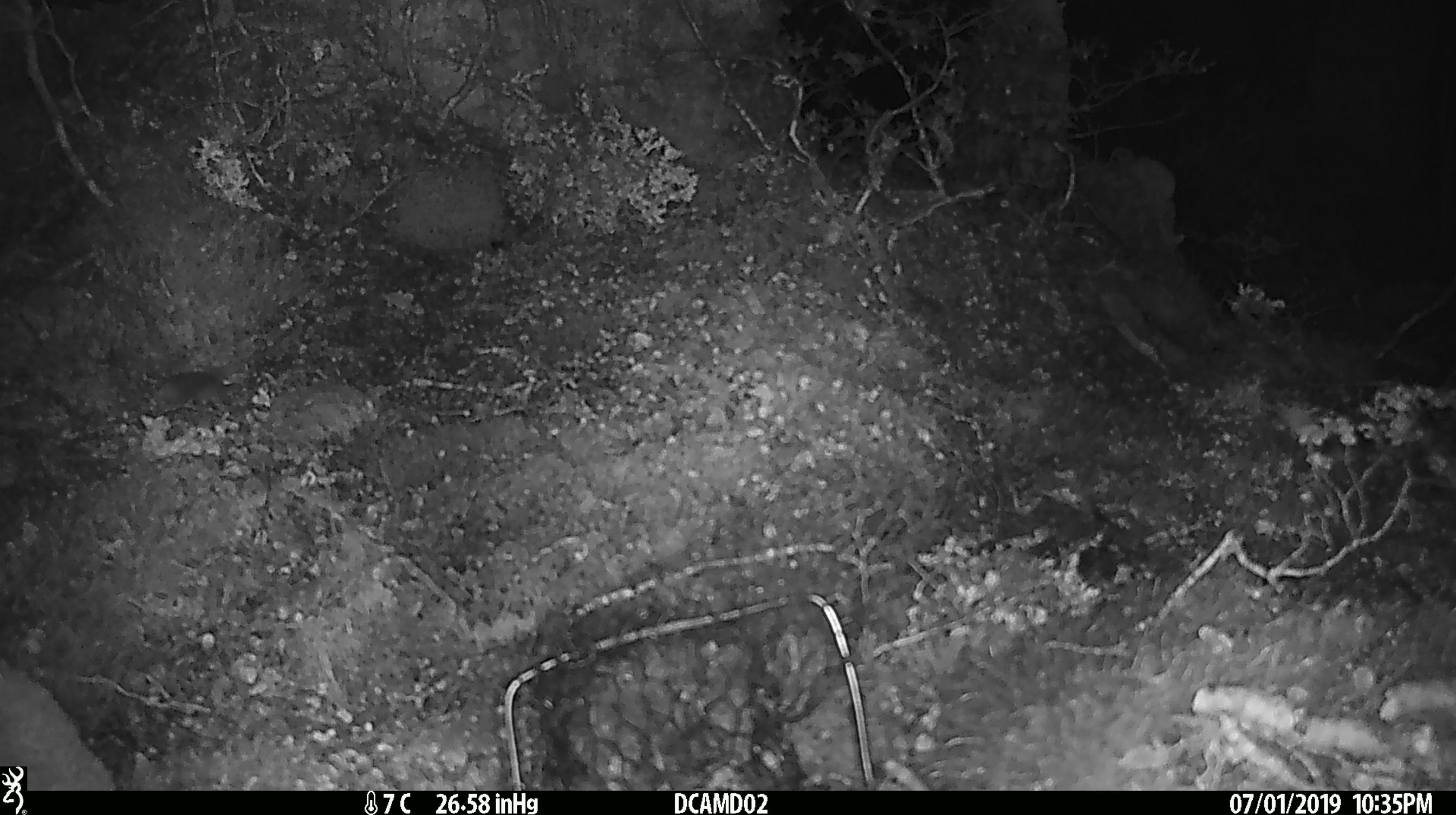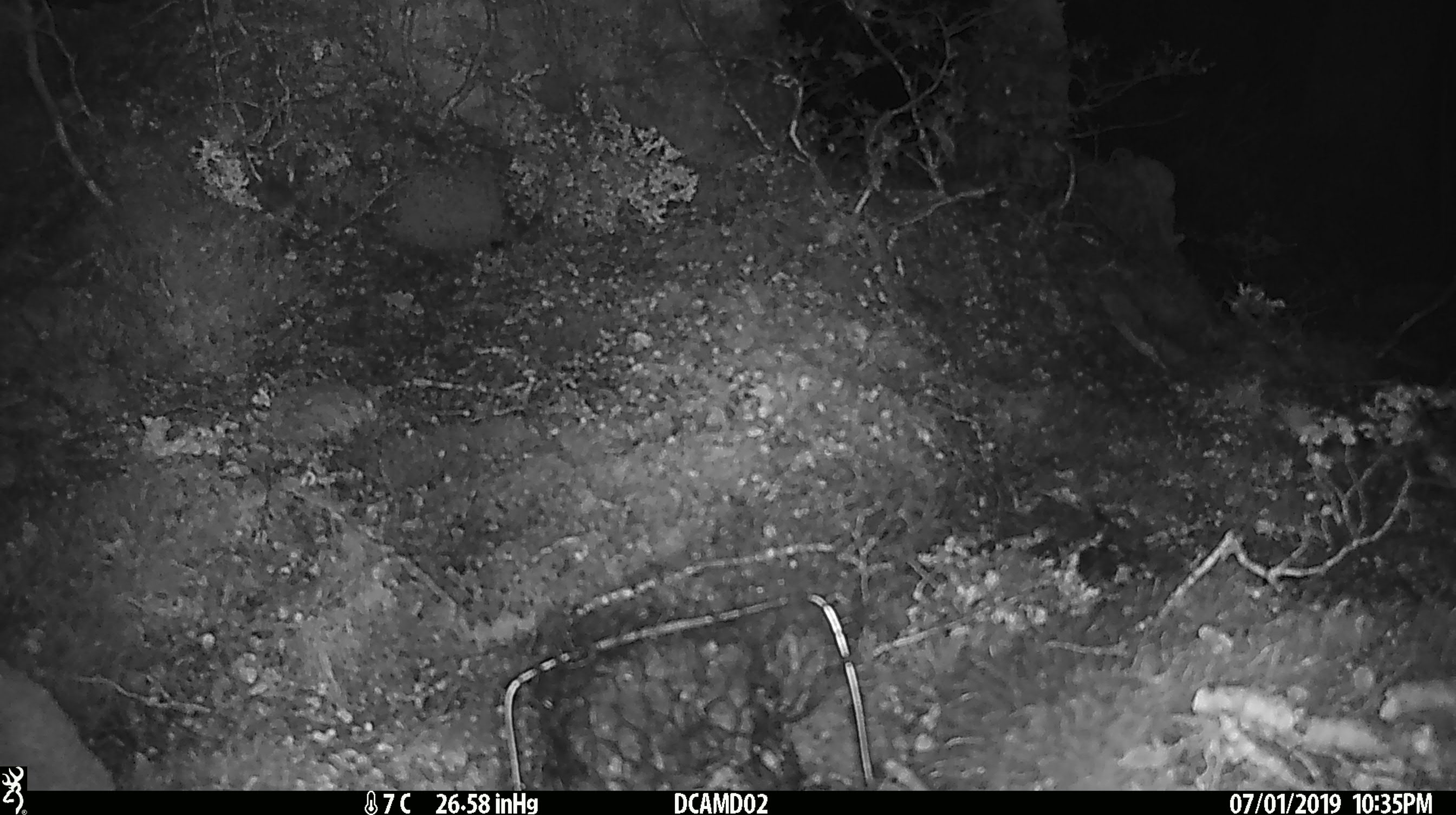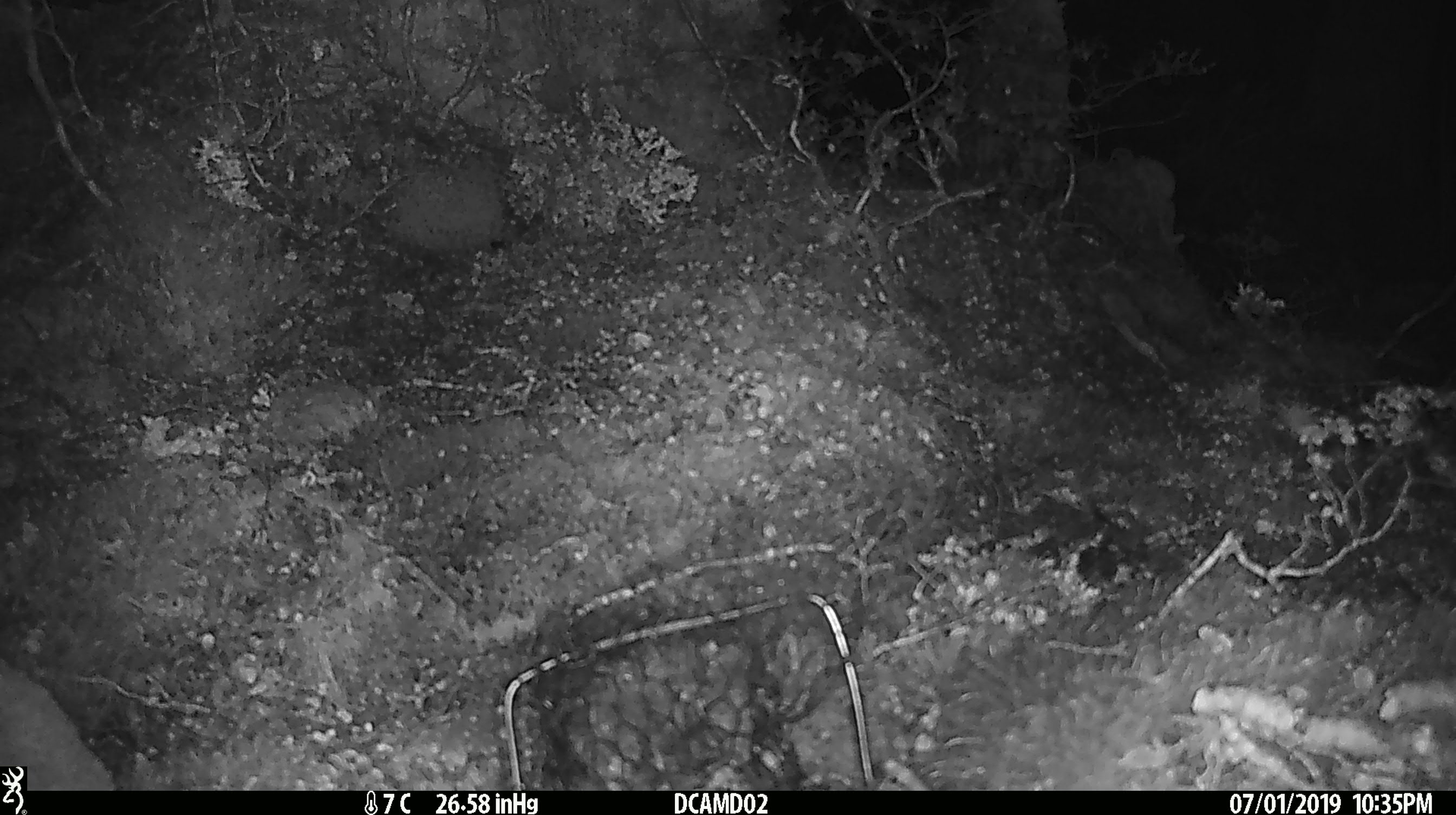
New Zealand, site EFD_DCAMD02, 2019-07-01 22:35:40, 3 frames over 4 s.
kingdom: Animalia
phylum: Chordata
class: Mammalia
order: Rodentia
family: Muridae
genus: Mus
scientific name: Mus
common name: mouse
Mouse (Mus).